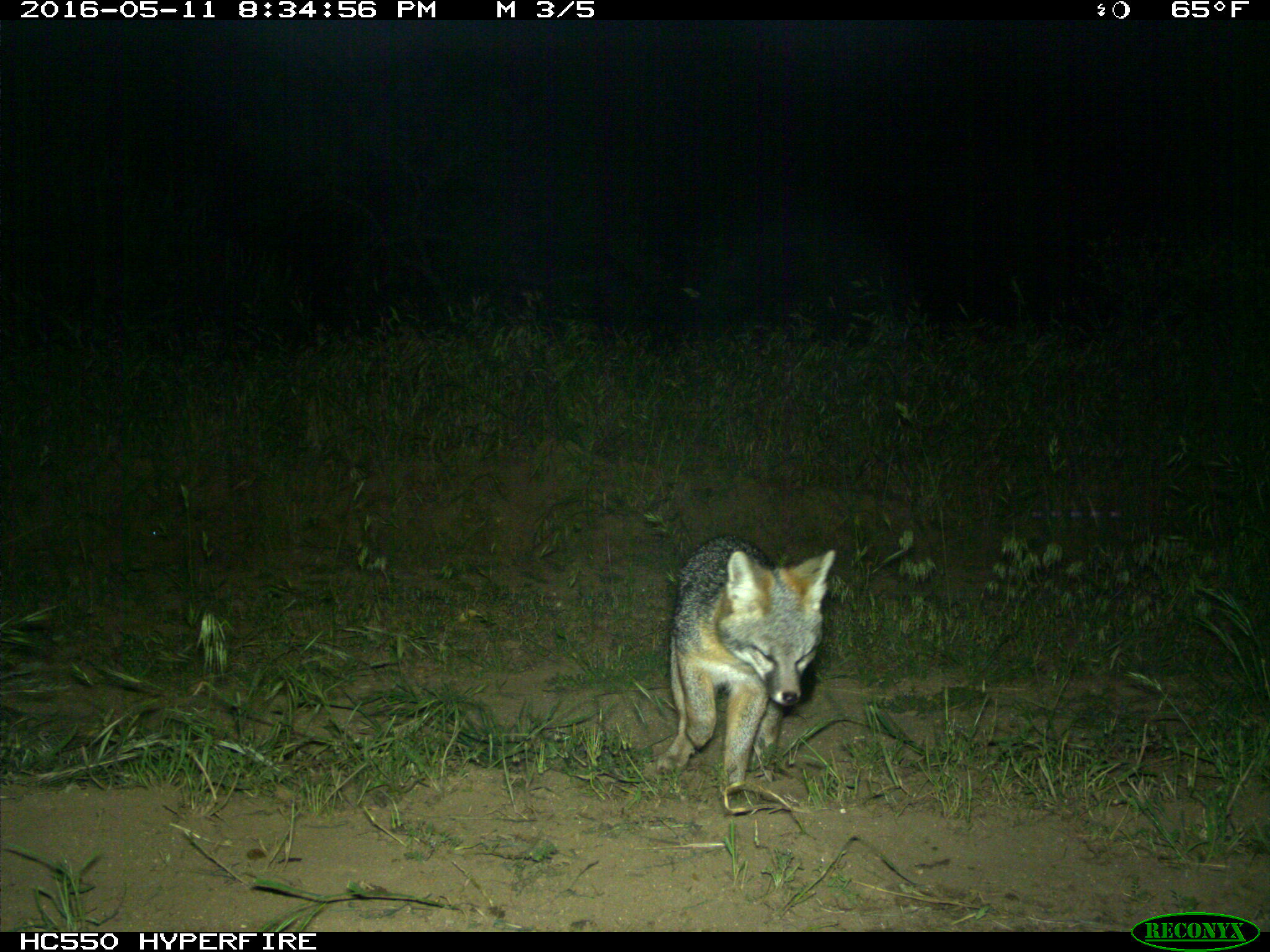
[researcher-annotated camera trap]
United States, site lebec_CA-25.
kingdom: Animalia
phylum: Chordata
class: Mammalia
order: Carnivora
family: Canidae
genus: Urocyon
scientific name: Urocyon cinereoargenteus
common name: gray fox